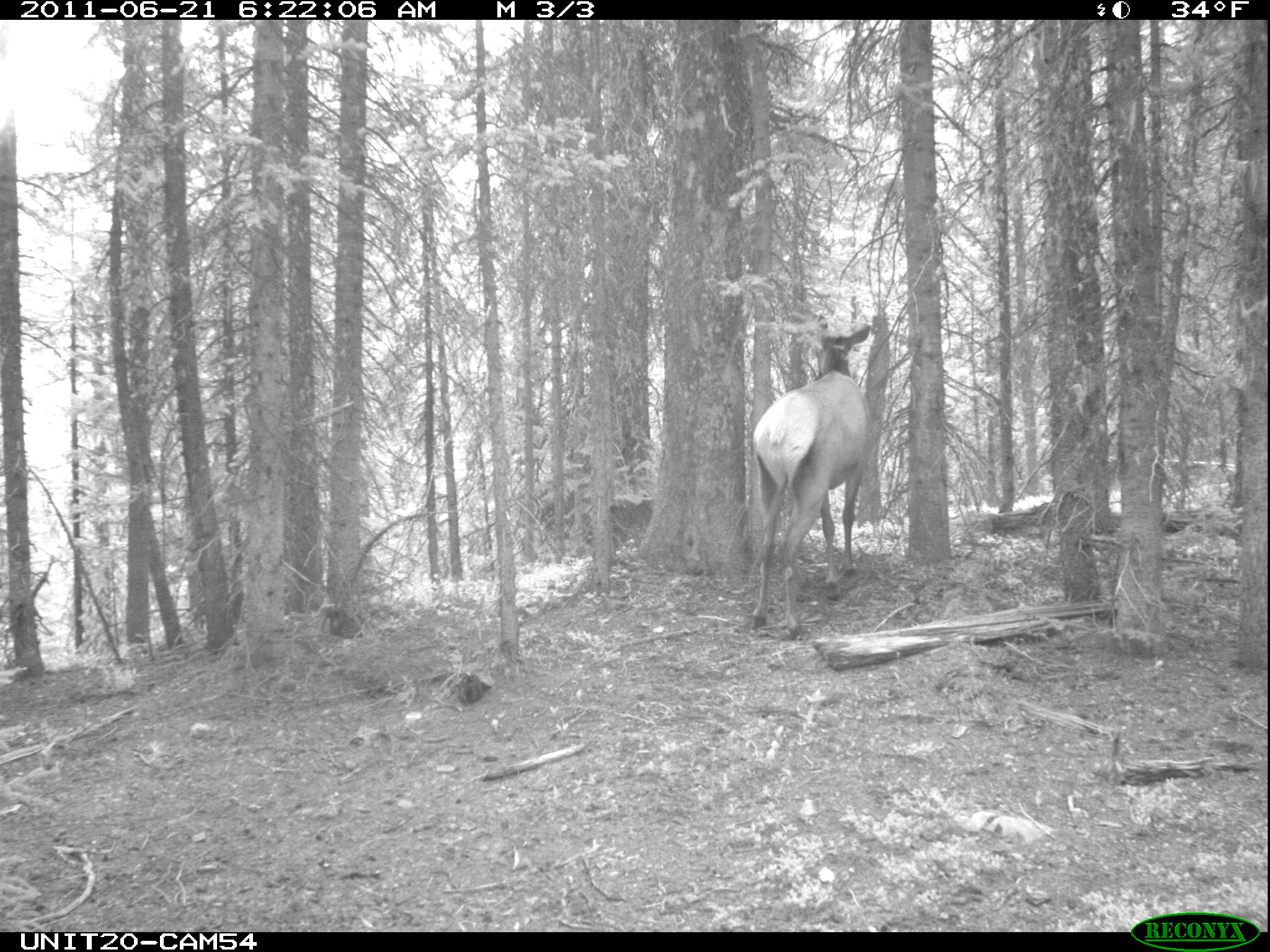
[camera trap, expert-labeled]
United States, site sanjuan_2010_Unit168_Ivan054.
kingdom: Animalia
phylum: Chordata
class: Mammalia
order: Artiodactyla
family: Cervidae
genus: Cervus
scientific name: Cervus elaphus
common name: red deer